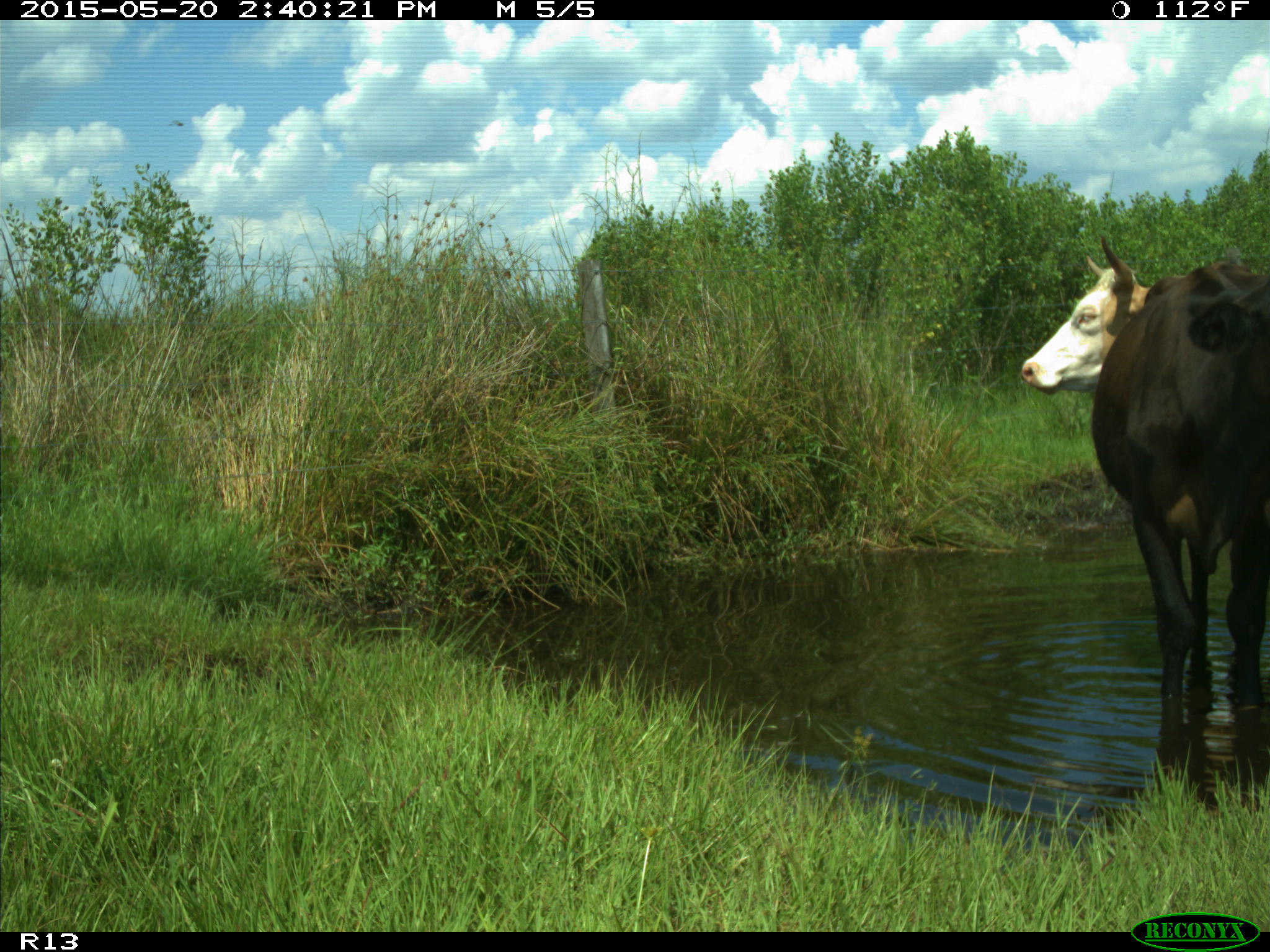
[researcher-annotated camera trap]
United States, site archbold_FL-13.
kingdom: Animalia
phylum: Chordata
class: Mammalia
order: Artiodactyla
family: Bovidae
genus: Bos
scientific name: Bos taurus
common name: domestic cow